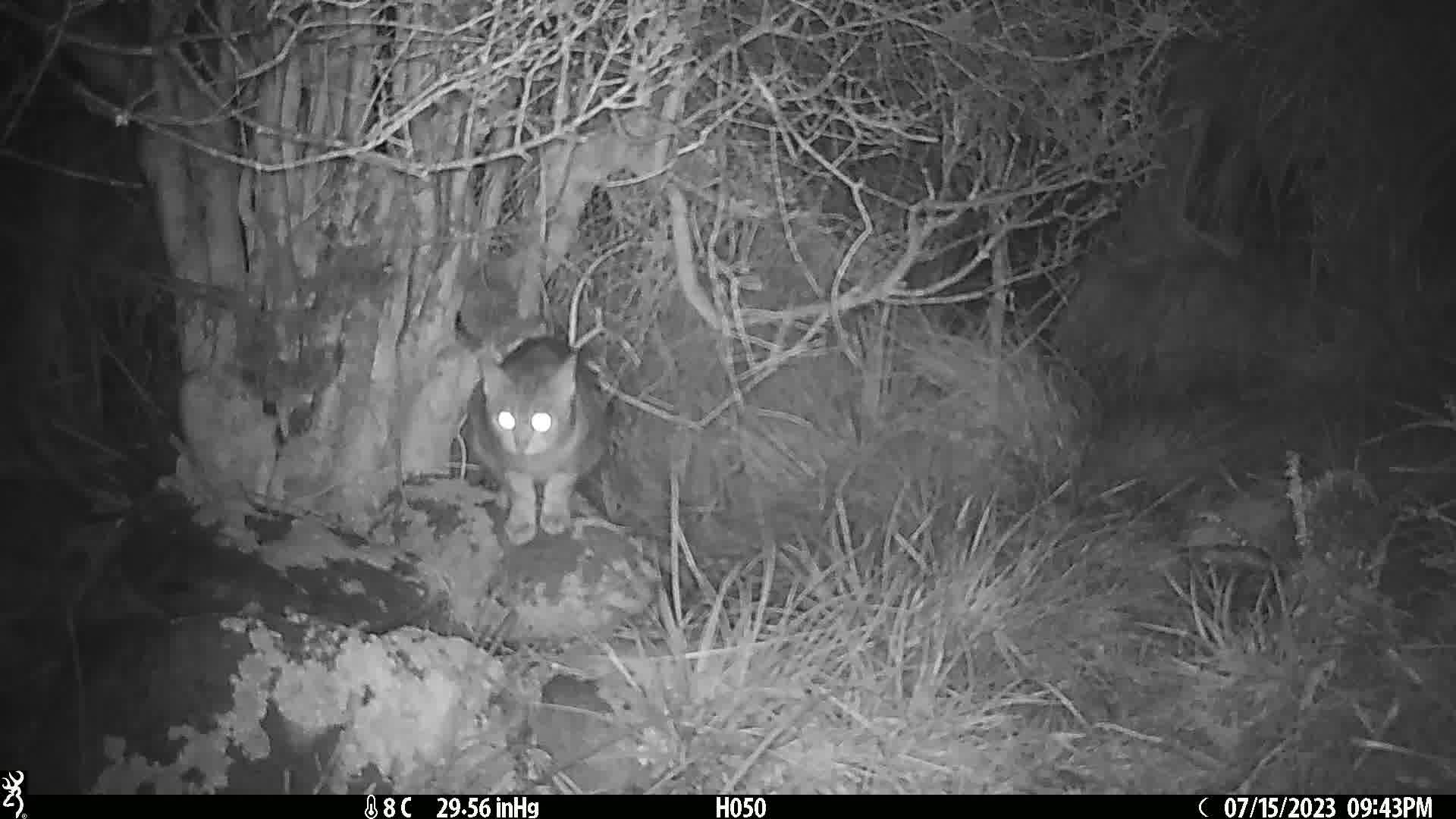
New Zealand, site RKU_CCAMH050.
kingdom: Animalia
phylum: Chordata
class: Mammalia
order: Carnivora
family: Felidae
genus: Felis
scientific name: Felis catus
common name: domestic cat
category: cat